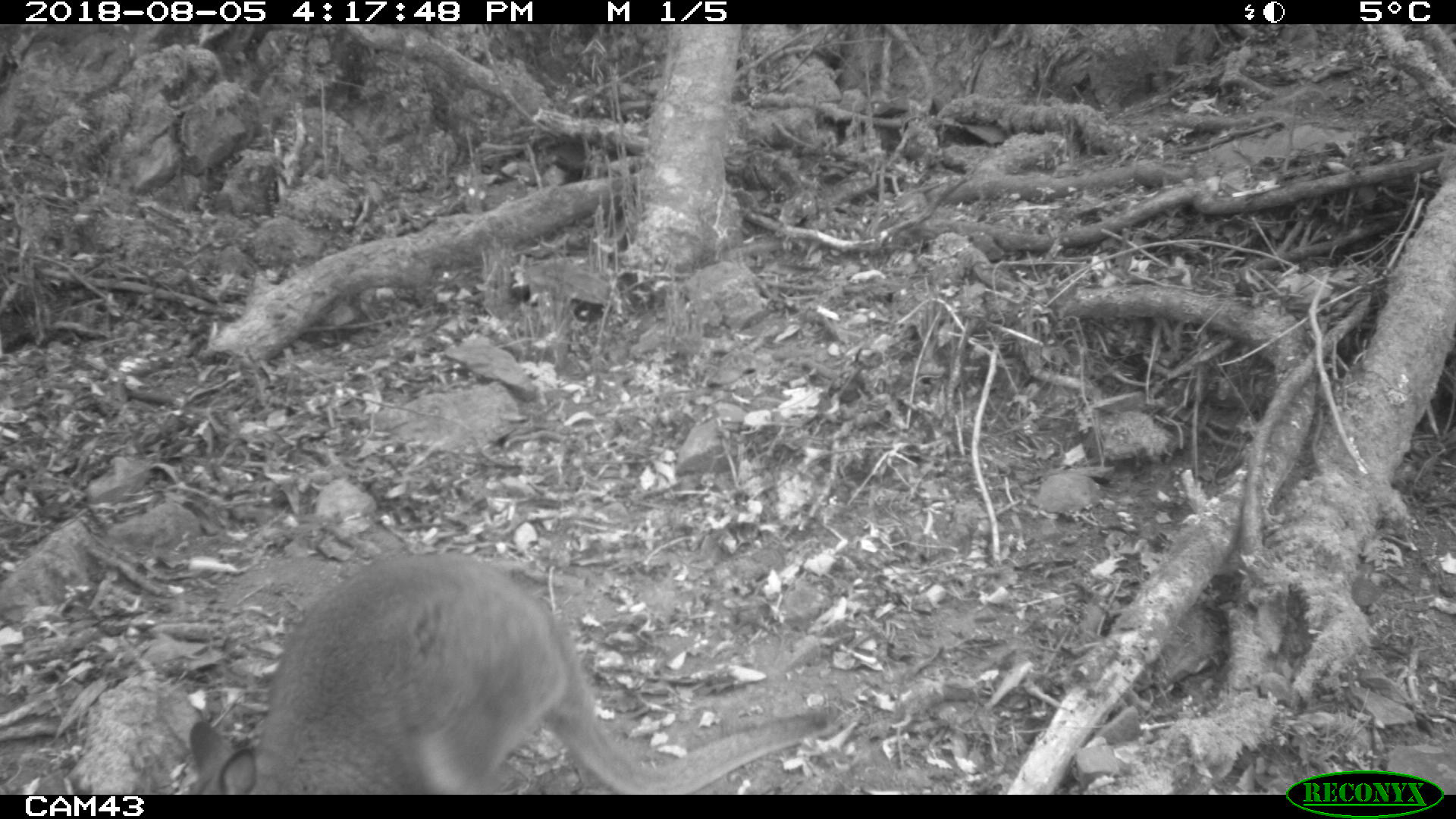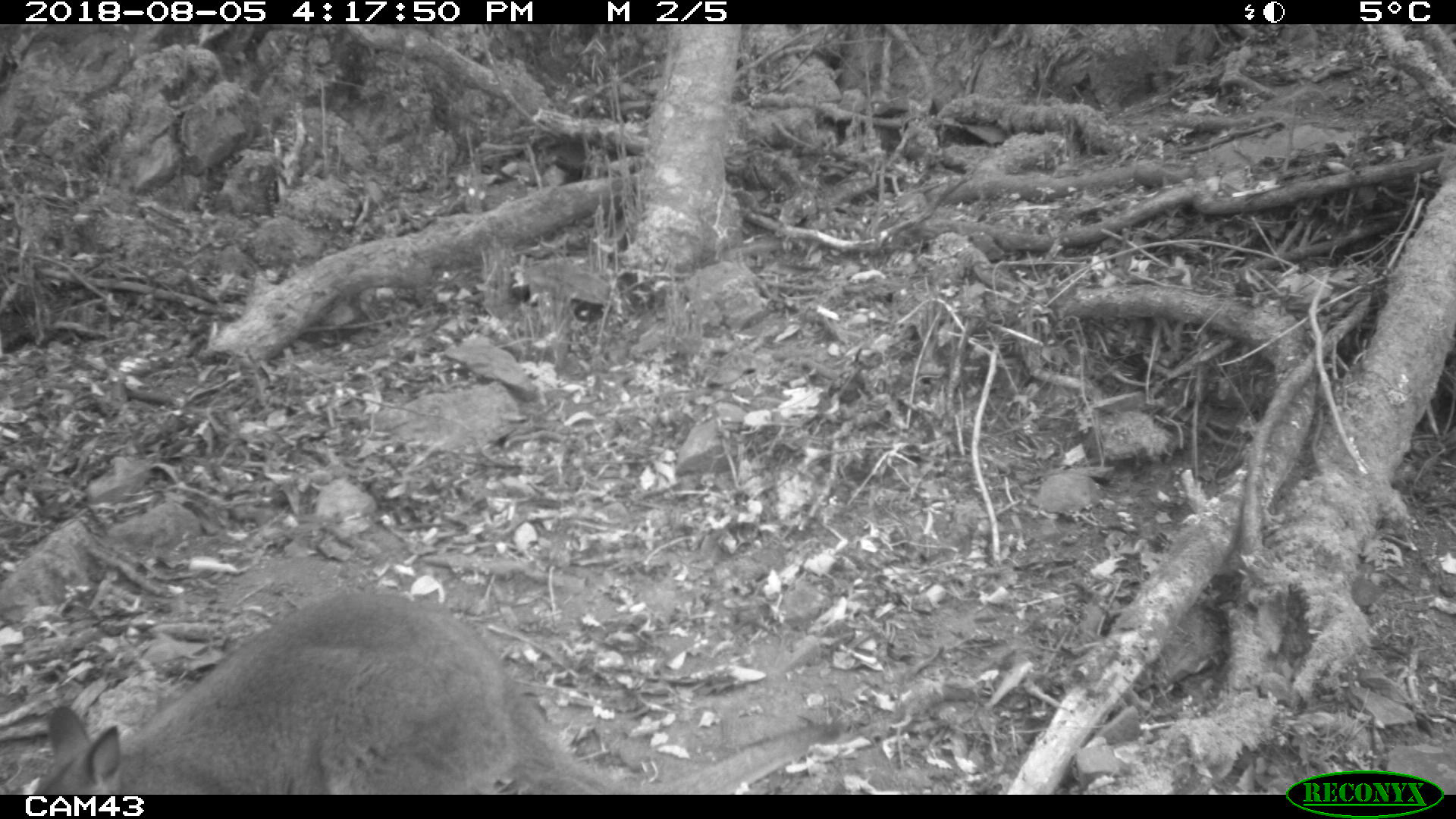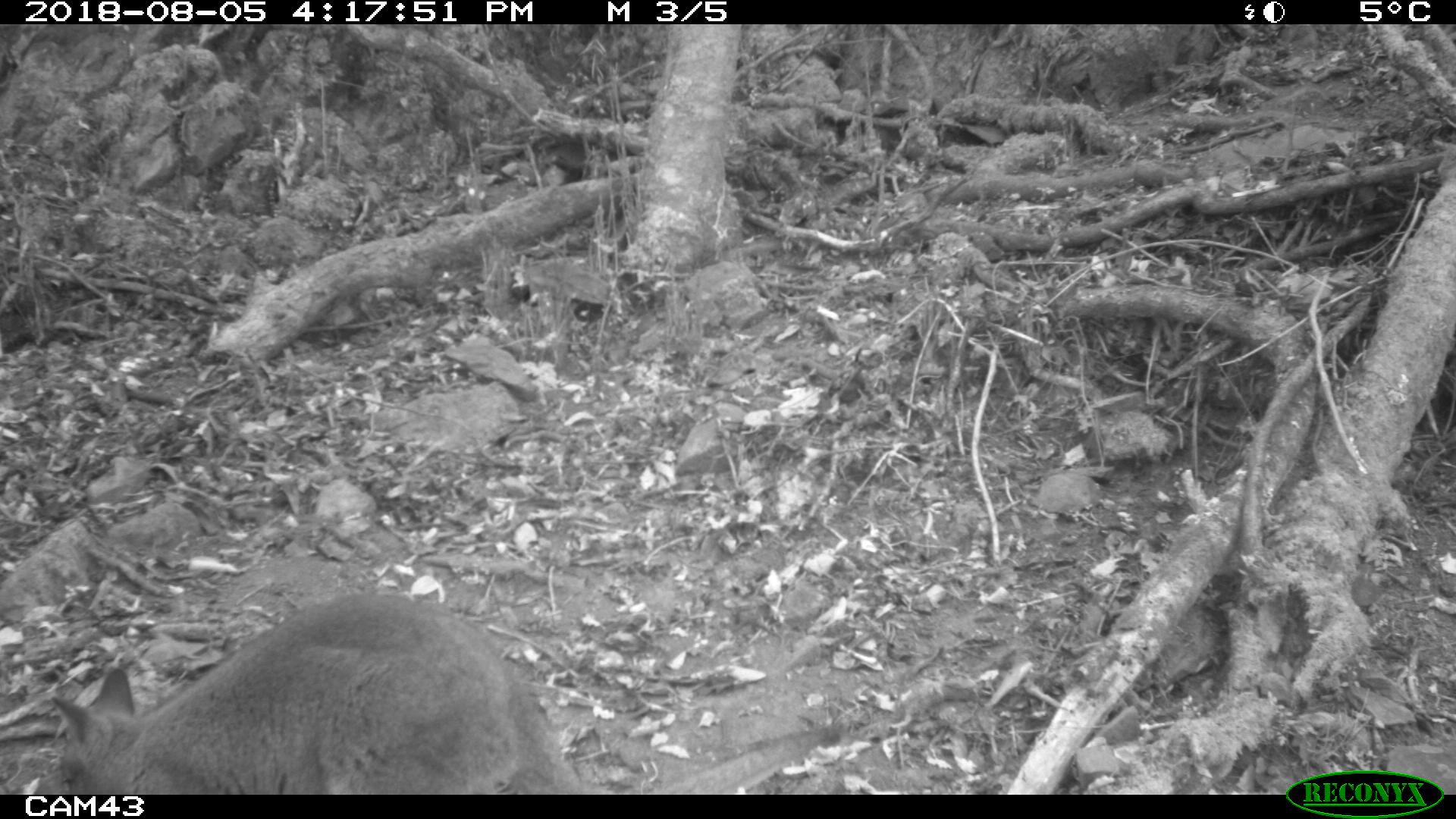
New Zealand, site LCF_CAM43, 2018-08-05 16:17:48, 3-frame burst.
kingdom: Animalia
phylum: Chordata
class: Mammalia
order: Diprotodontia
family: Macropodidae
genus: Notamacropus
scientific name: Notamacropus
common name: wallaby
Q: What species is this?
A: Wallaby (Notamacropus).